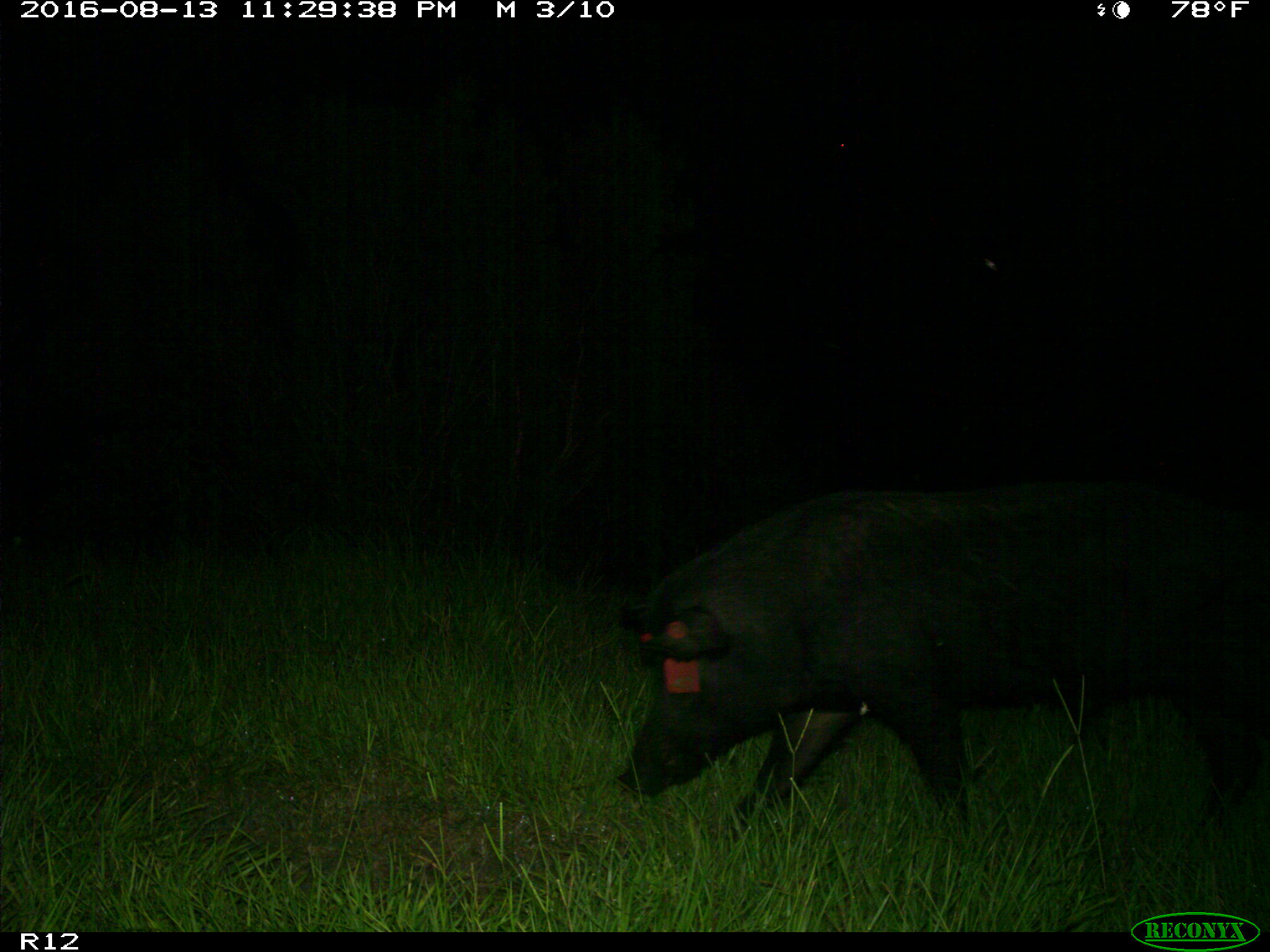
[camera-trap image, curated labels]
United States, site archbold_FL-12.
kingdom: Animalia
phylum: Chordata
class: Mammalia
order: Artiodactyla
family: Suidae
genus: Sus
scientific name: Sus scrofa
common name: wild boar